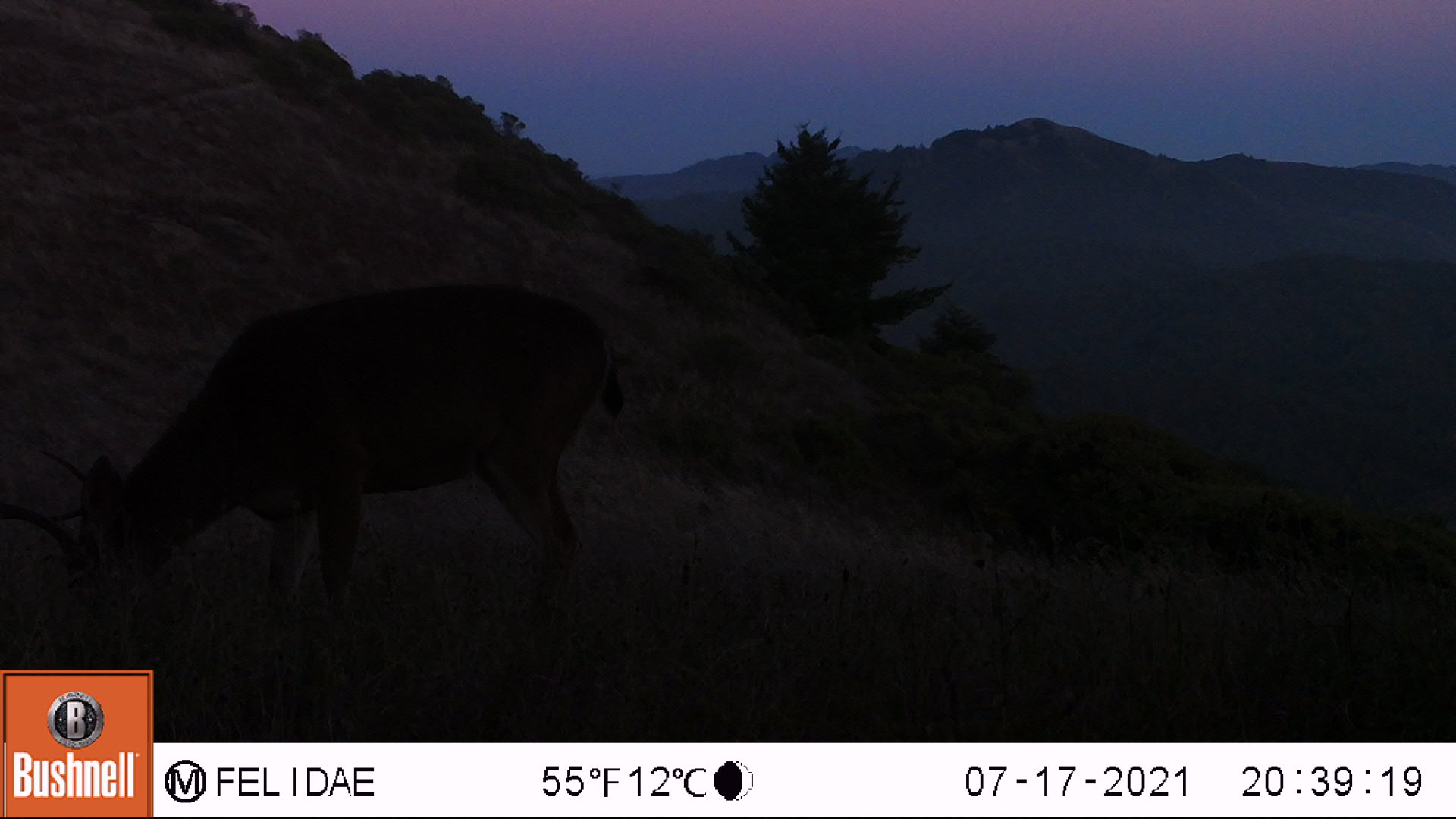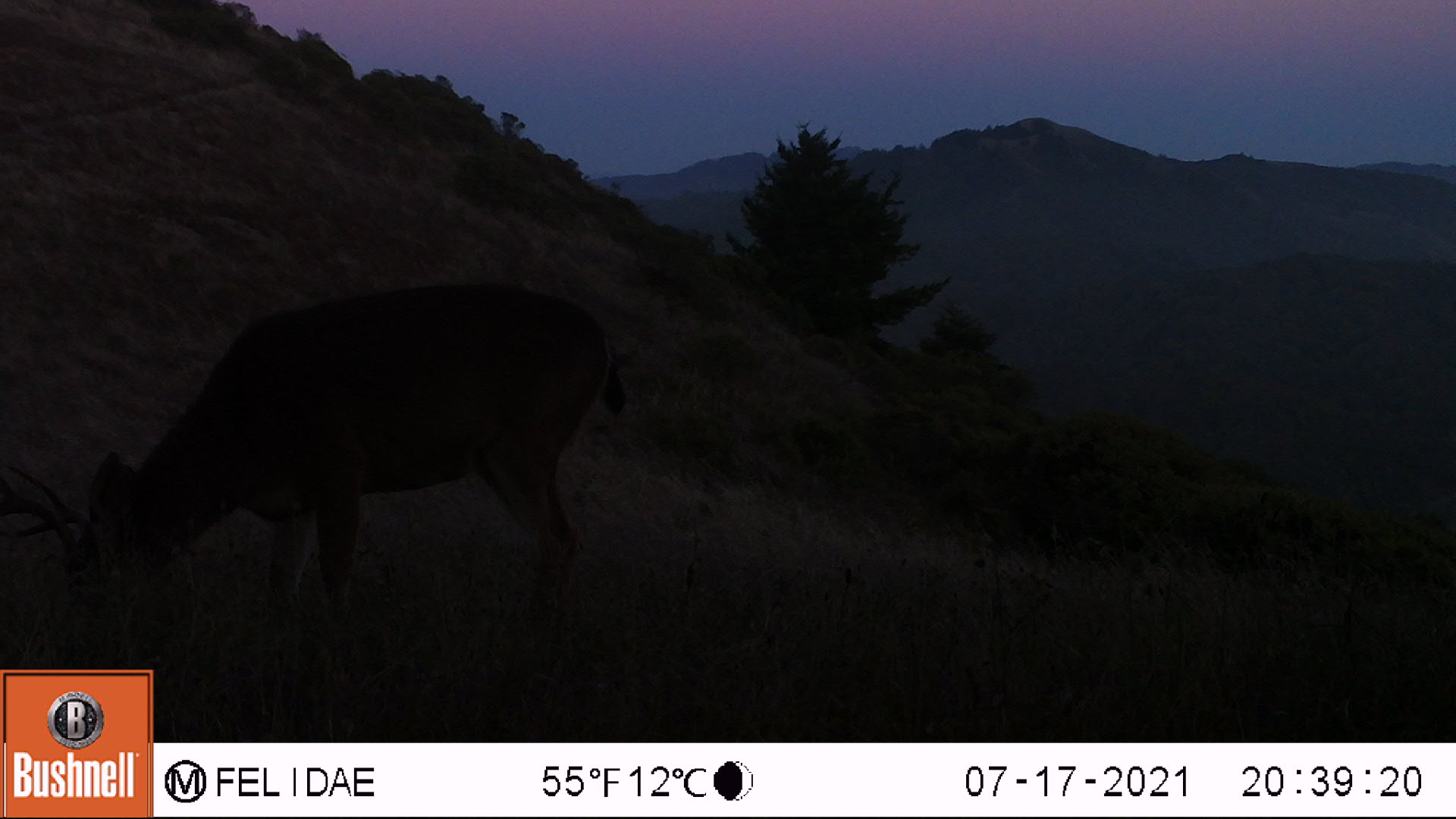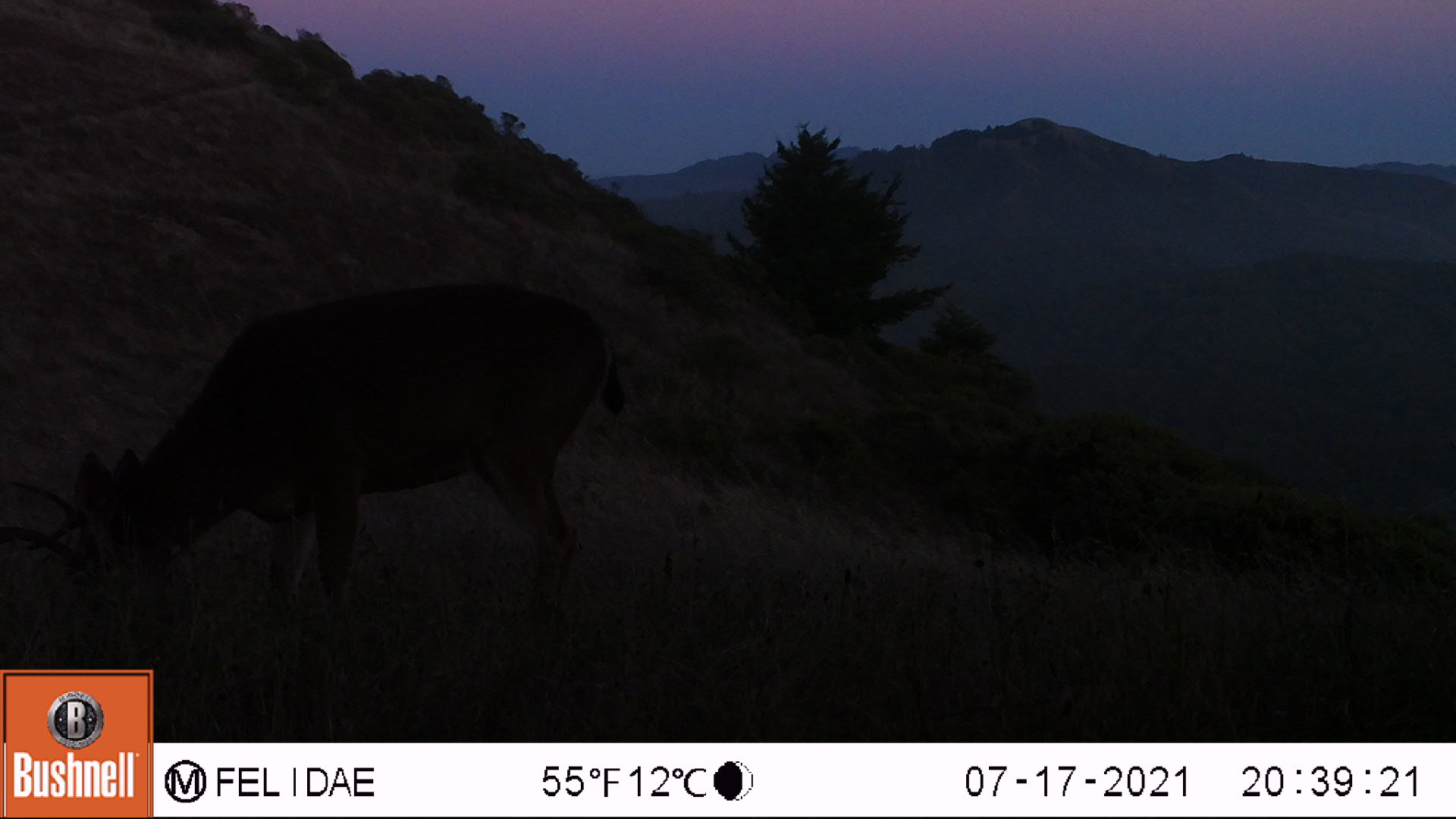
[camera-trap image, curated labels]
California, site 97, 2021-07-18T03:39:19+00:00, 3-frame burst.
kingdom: Animalia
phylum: Chordata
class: Mammalia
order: Artiodactyla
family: Cervidae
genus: Odocoileus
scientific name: Odocoileus hemionus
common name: mule deer